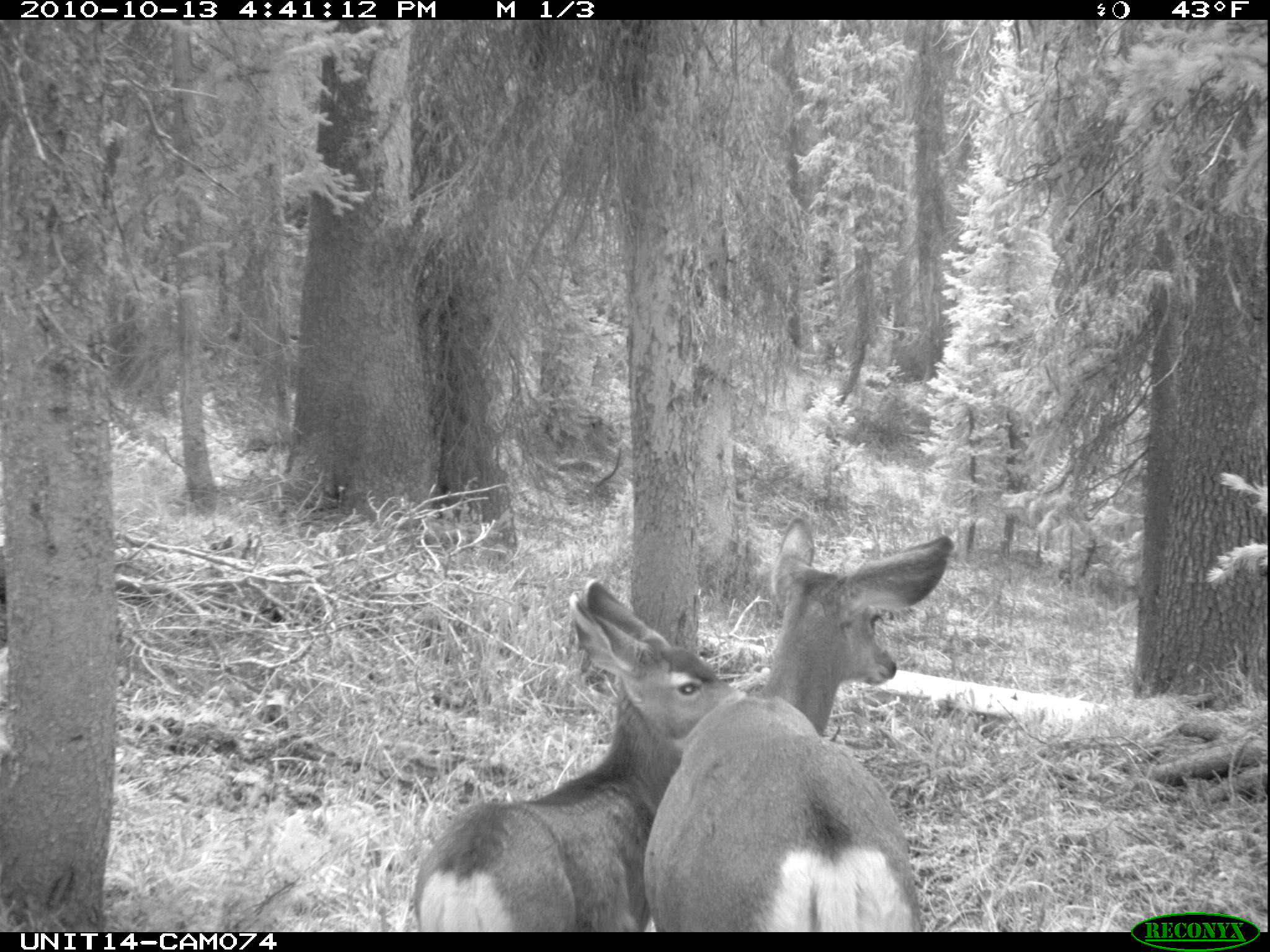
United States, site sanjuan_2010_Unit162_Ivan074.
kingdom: Animalia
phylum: Chordata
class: Mammalia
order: Artiodactyla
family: Cervidae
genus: Odocoileus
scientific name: Odocoileus hemionus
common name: mule deer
Odocoileus hemionus (mule deer).